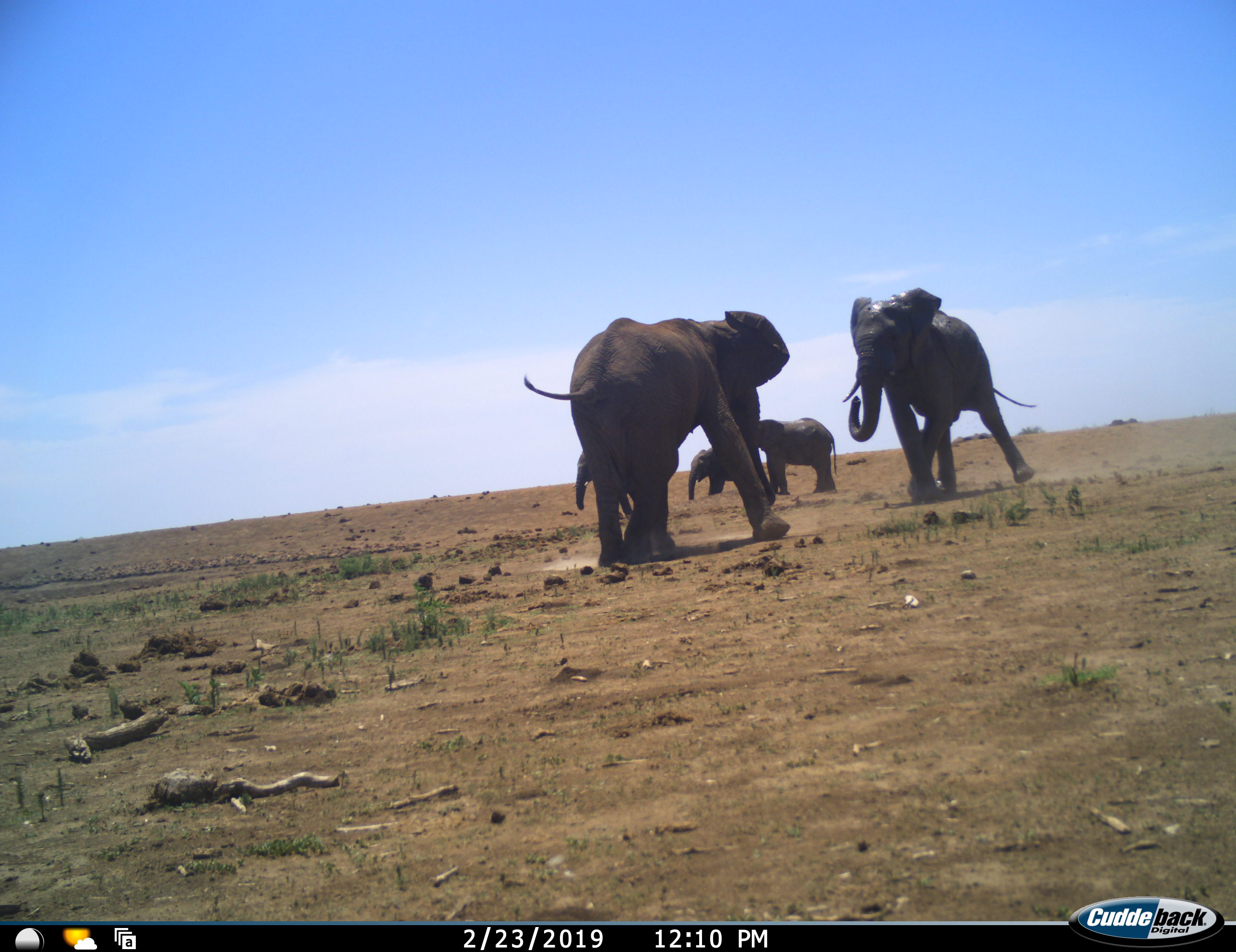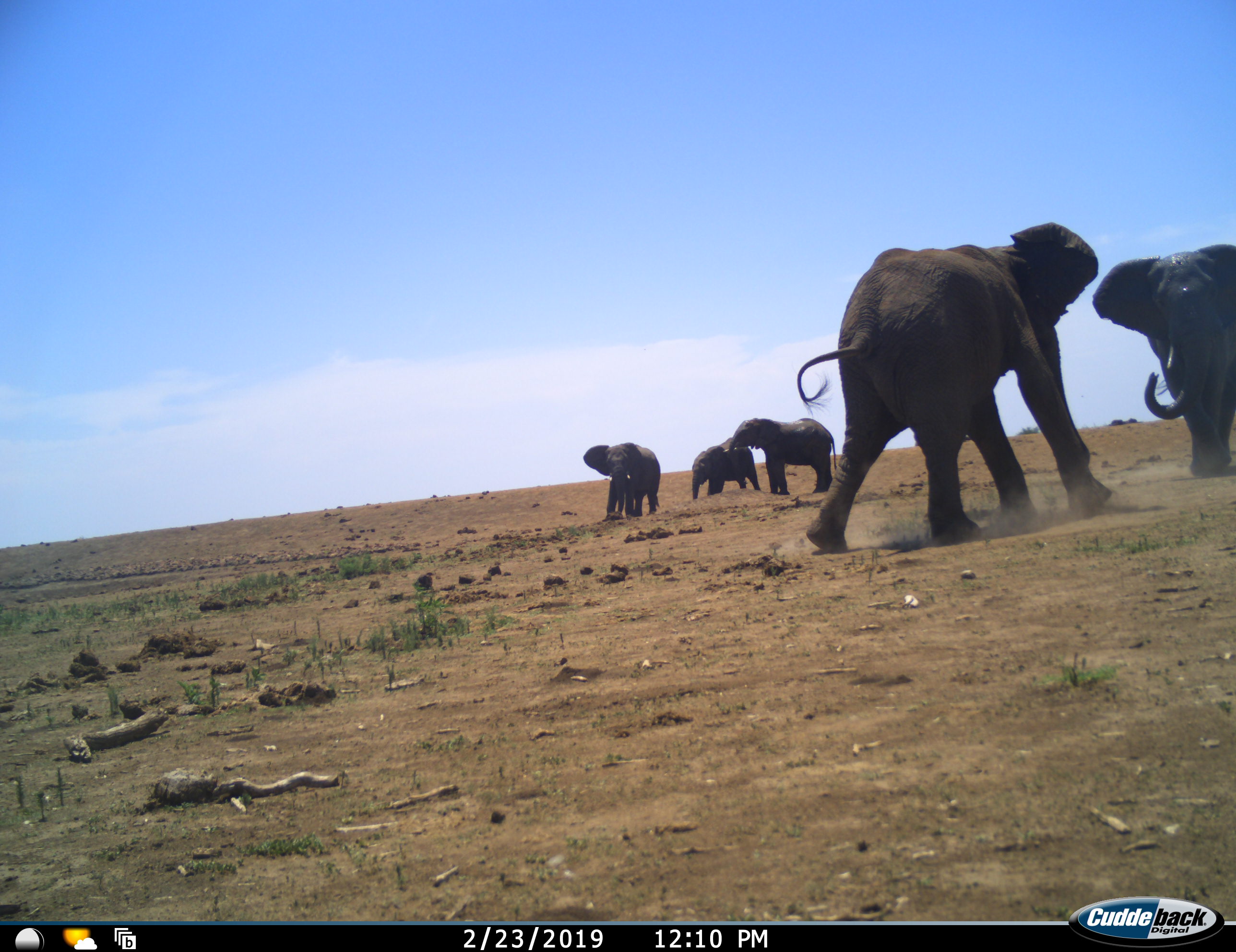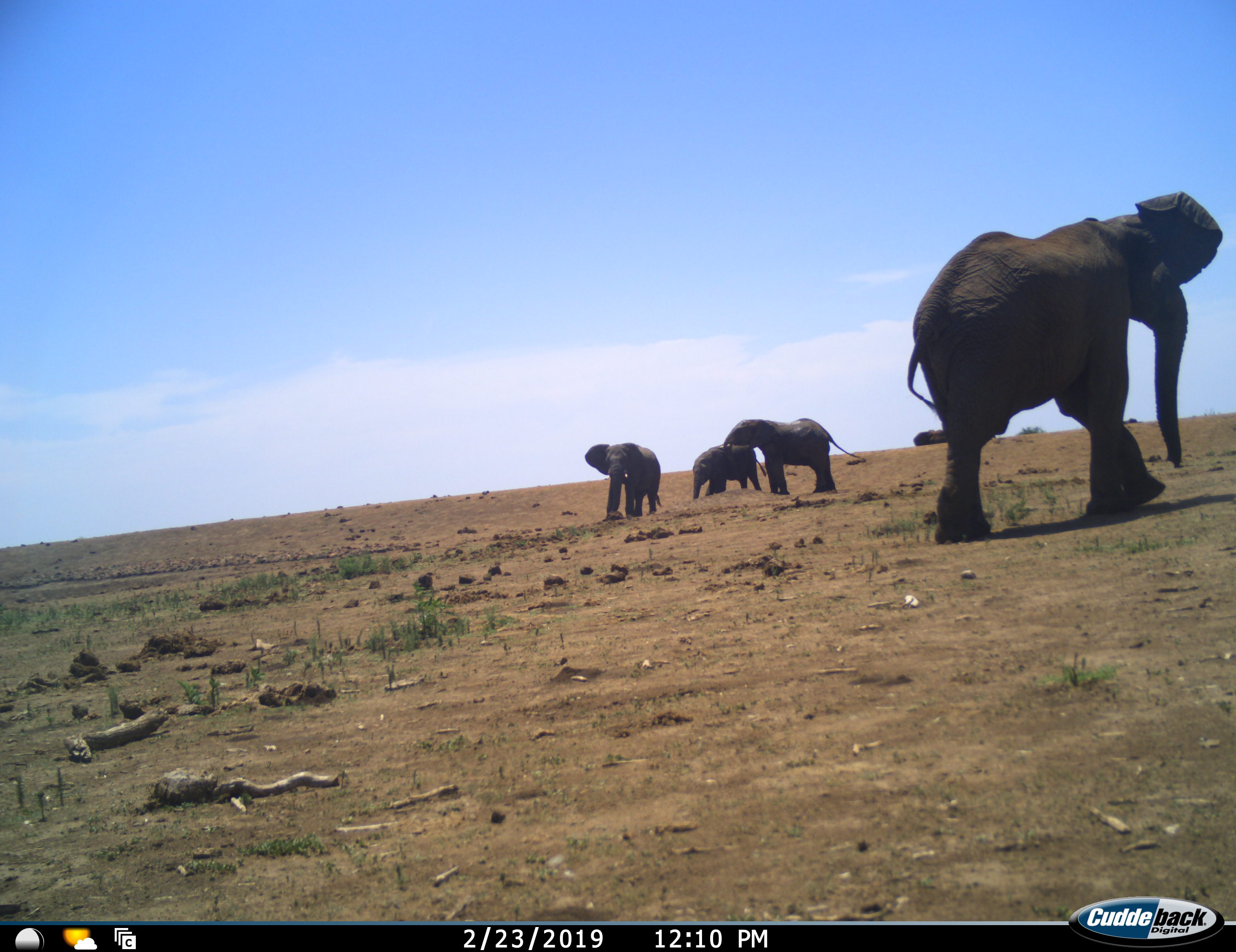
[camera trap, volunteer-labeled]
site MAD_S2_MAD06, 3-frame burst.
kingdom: Animalia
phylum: Chordata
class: Mammalia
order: Proboscidea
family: Elephantidae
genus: Loxodonta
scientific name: Loxodonta africana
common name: african bush elephant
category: elephant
Elephant (african bush elephant) (Loxodonta africana), count 5. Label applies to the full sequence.